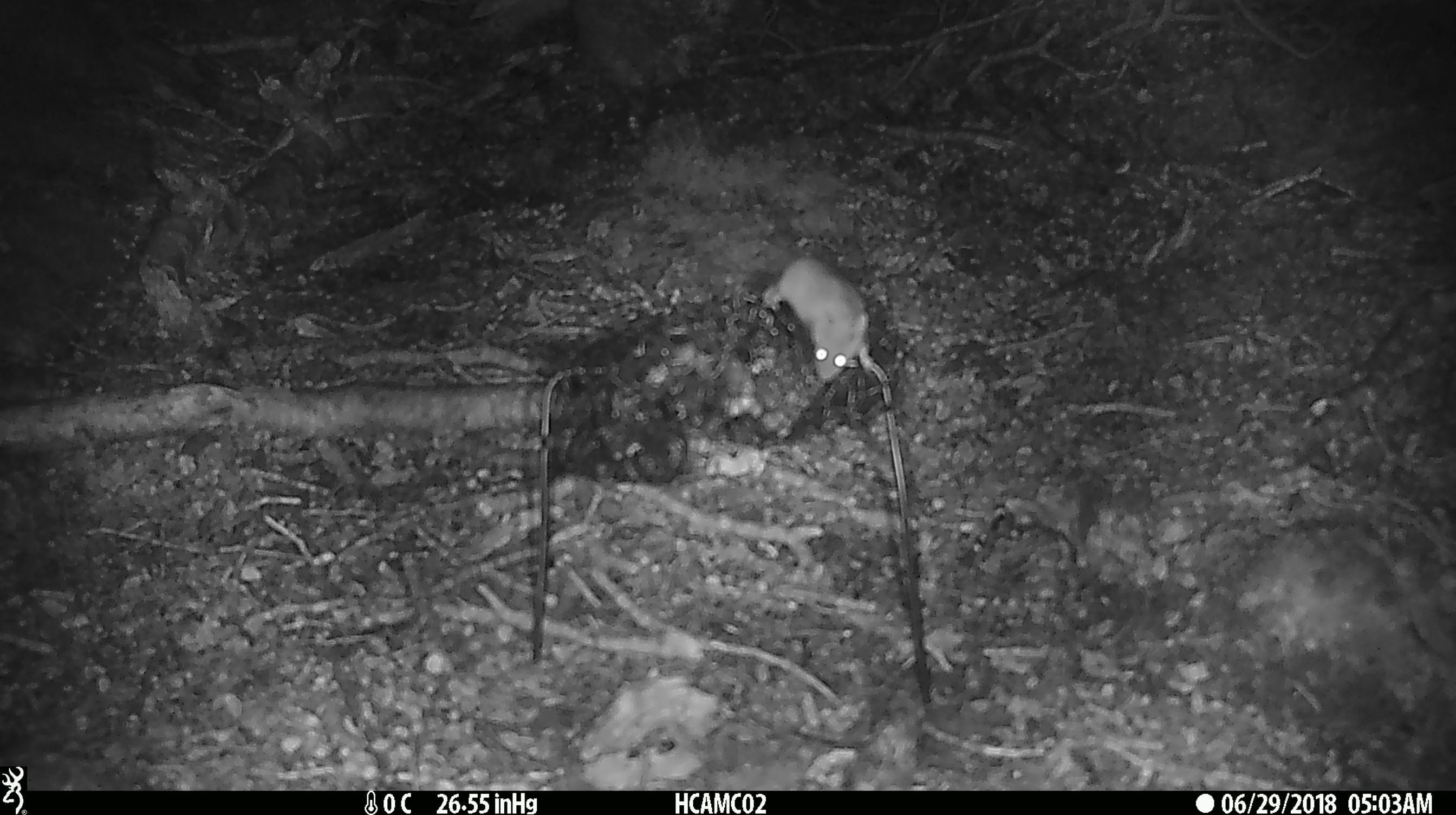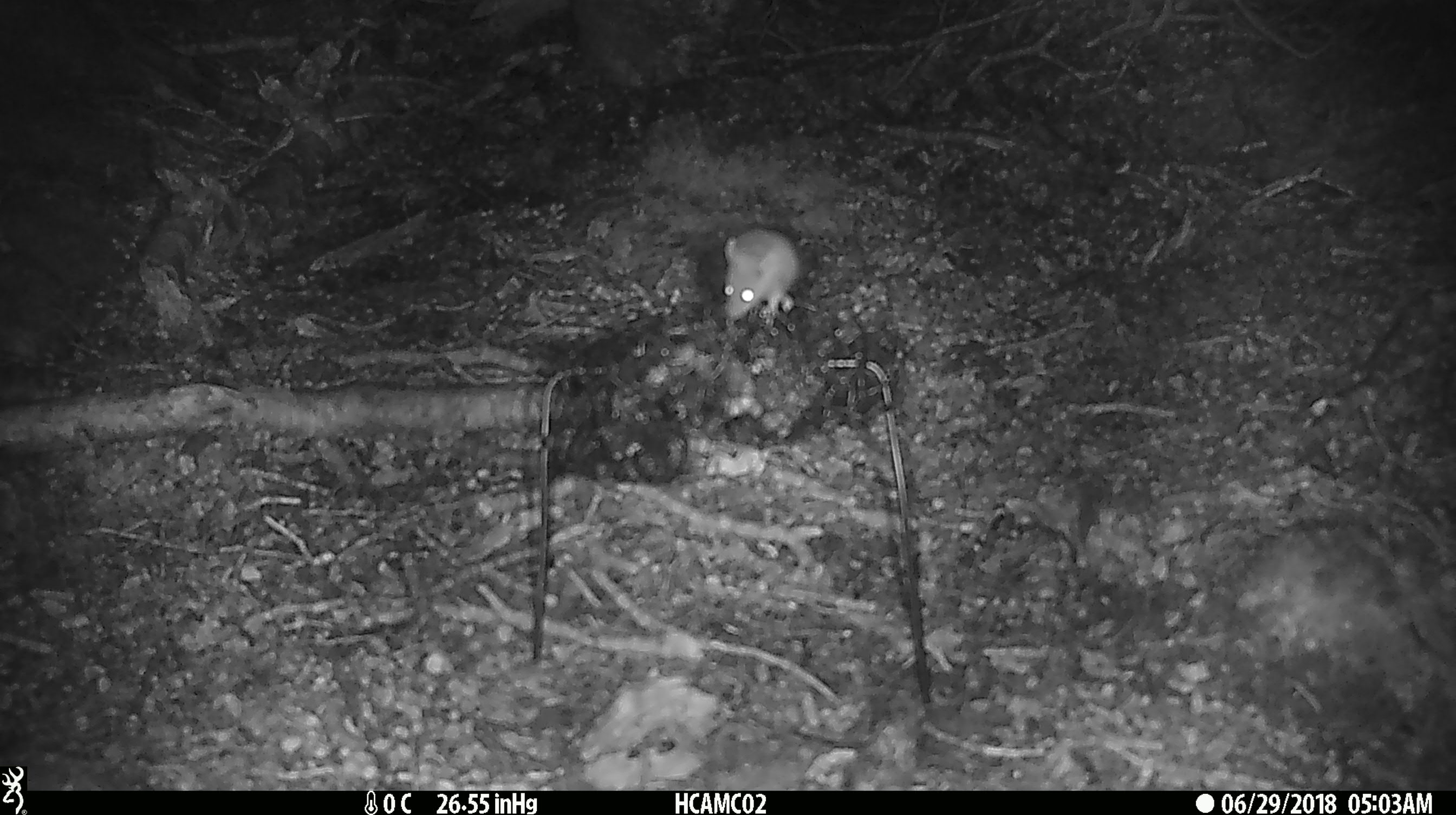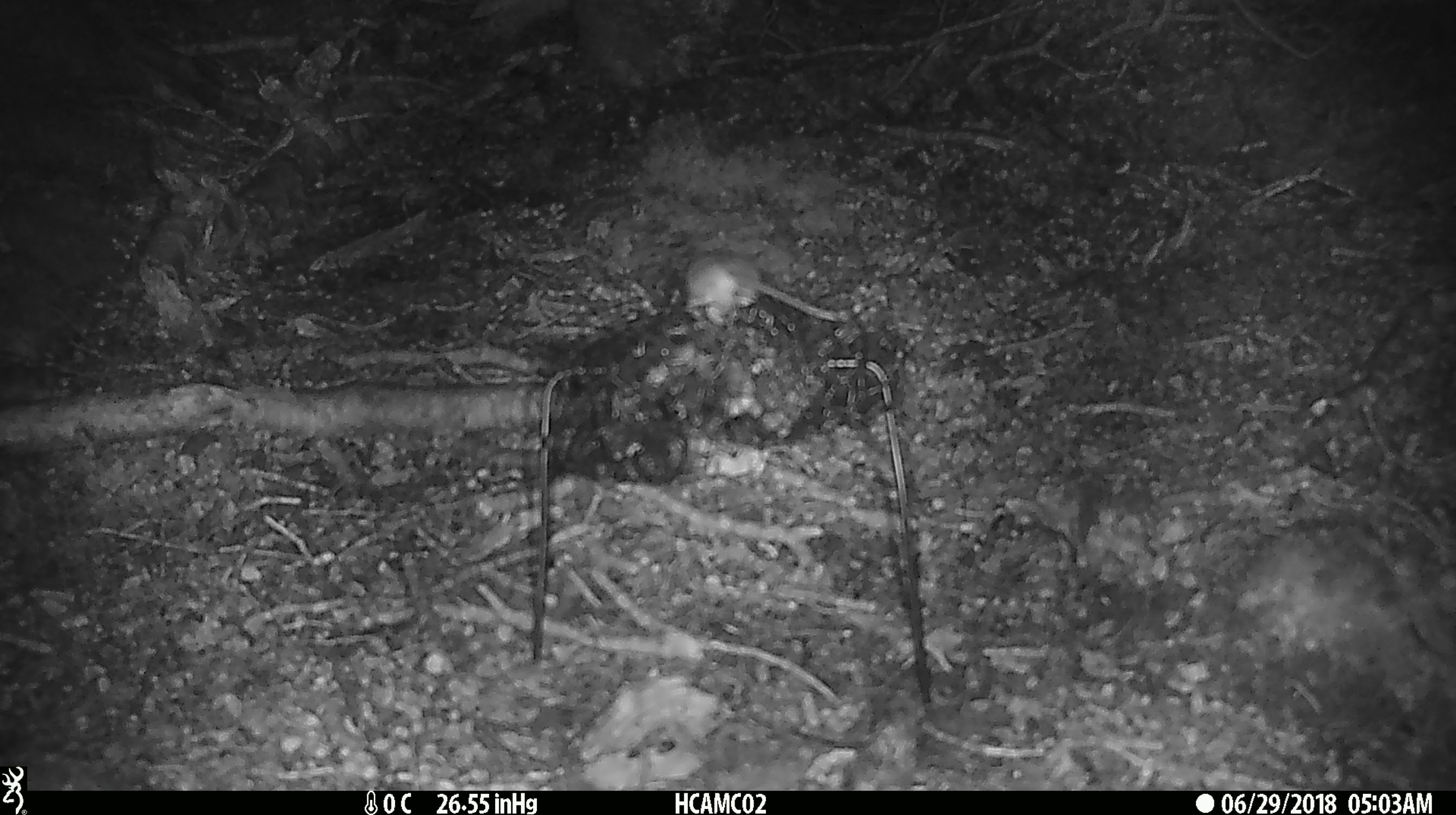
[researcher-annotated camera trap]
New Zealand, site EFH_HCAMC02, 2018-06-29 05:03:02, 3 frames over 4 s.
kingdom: Animalia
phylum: Chordata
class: Mammalia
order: Rodentia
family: Muridae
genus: Mus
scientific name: Mus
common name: mouse